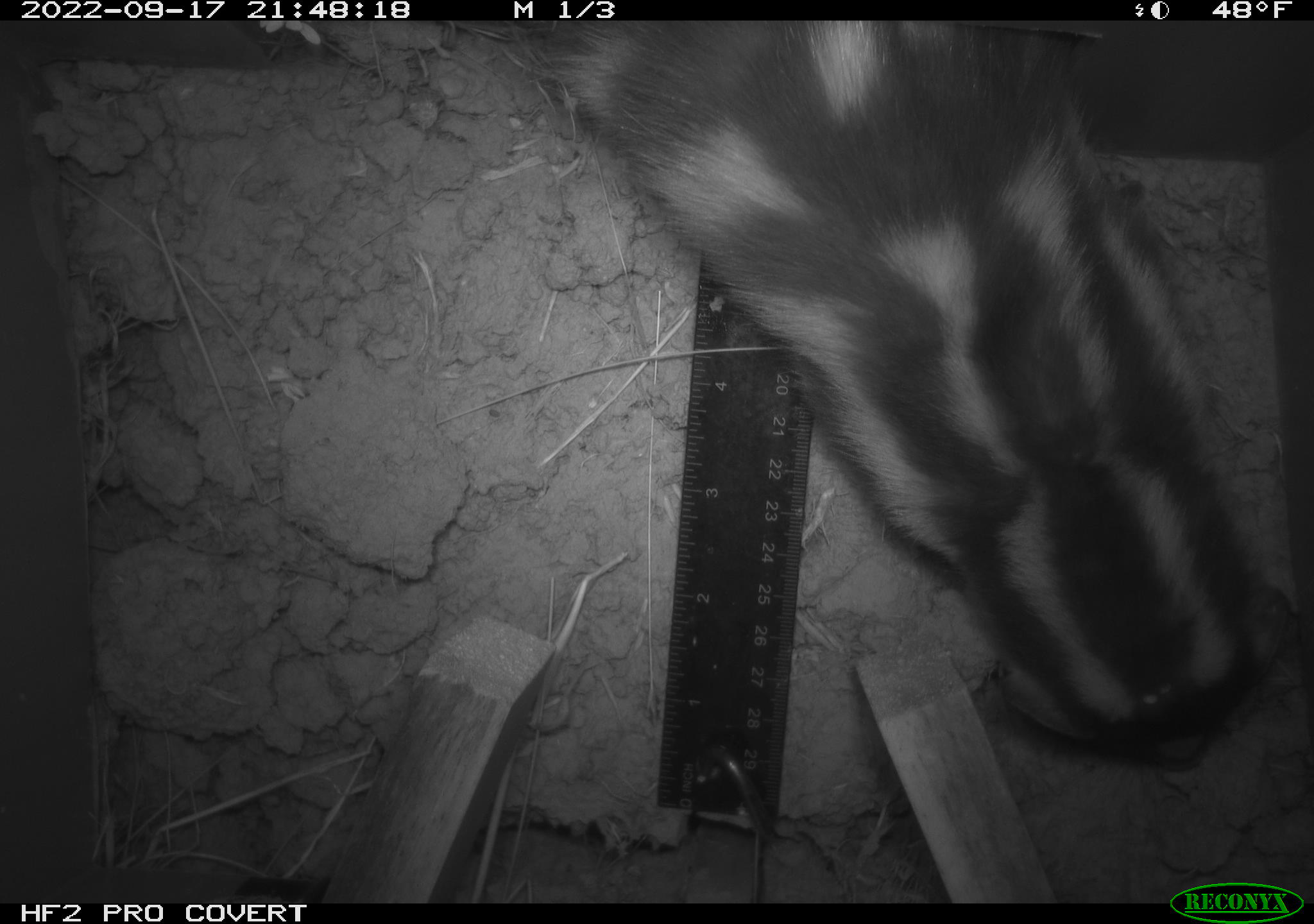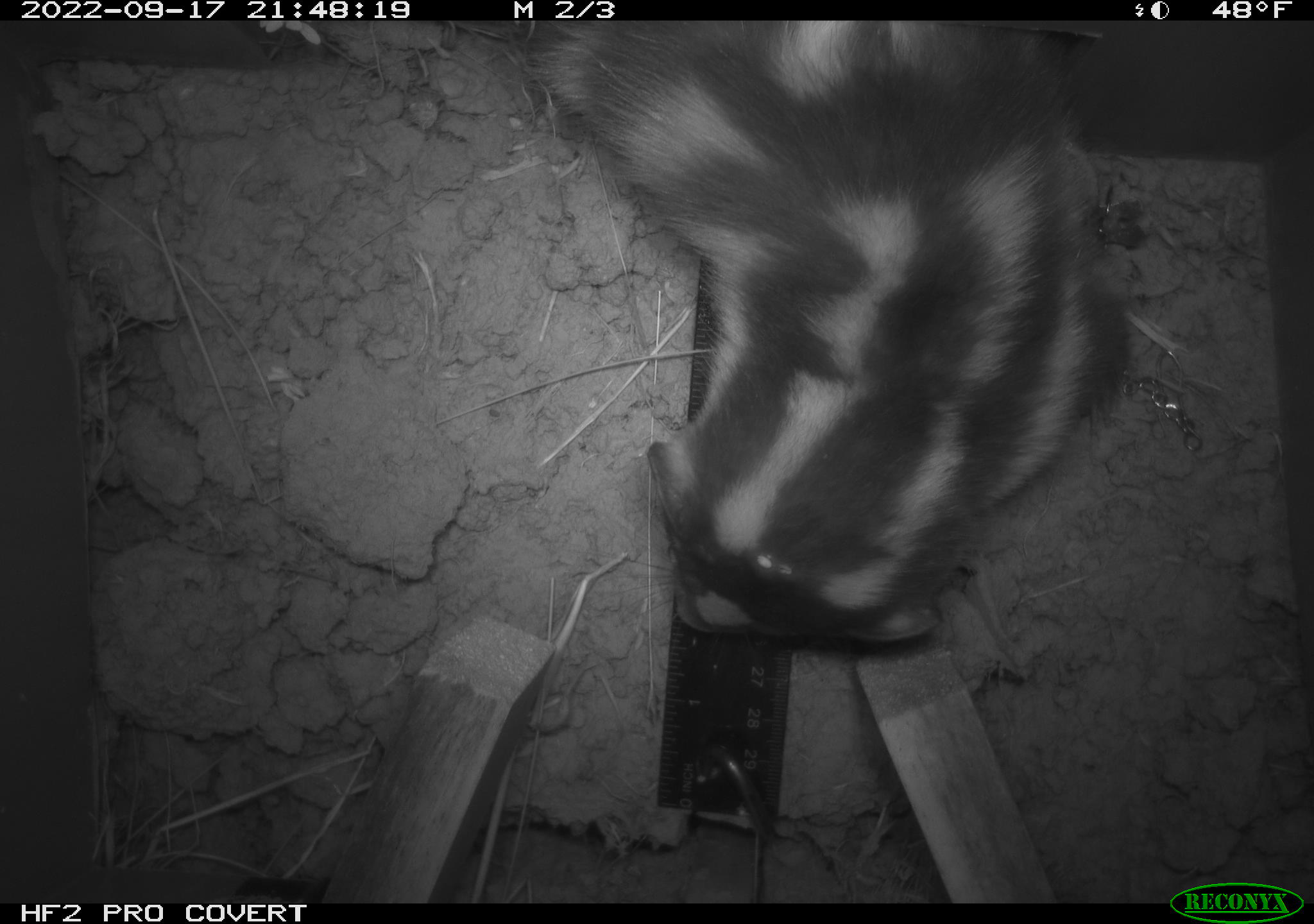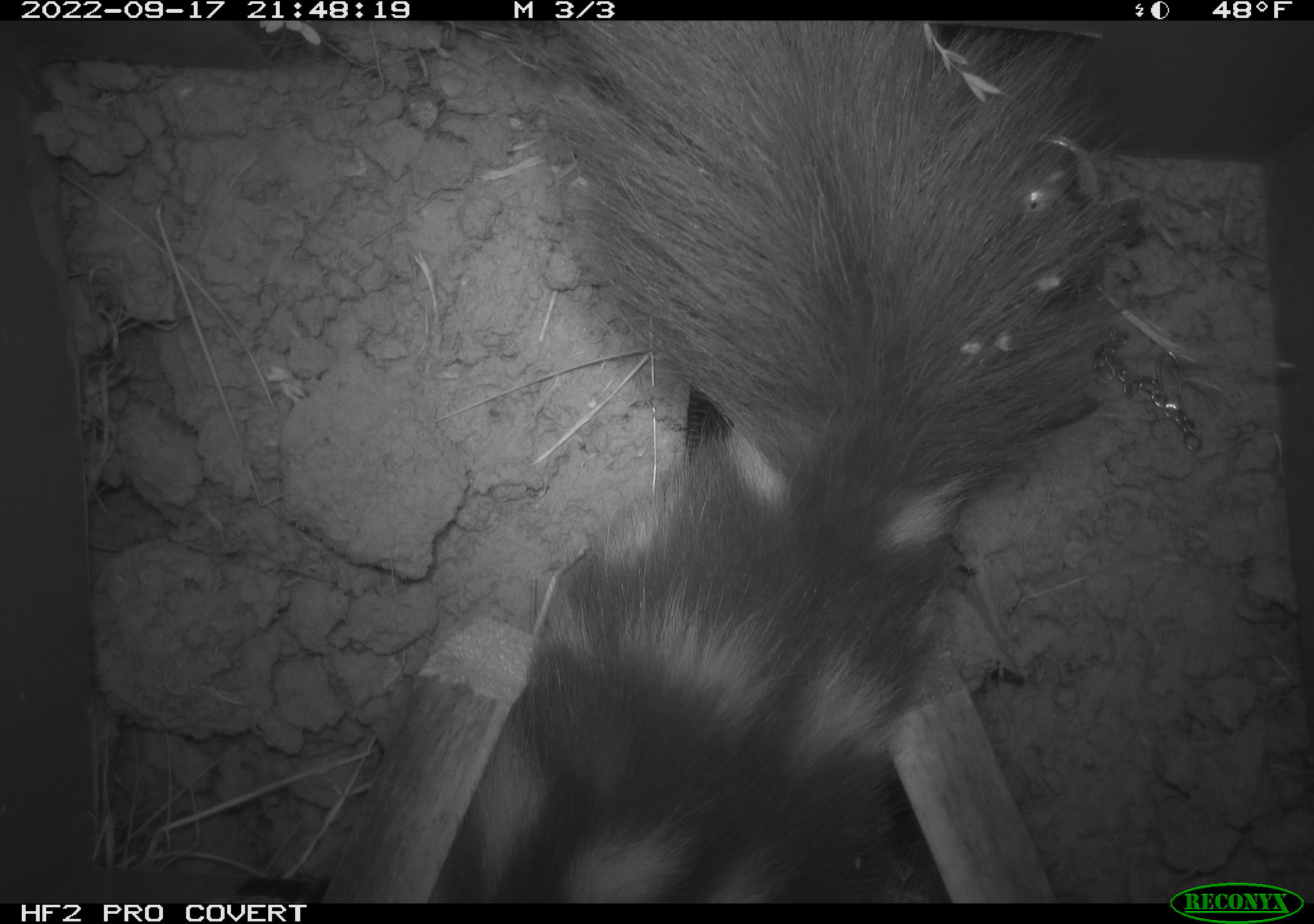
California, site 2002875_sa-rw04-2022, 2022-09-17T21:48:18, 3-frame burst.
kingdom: Animalia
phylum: Chordata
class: Mammalia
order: Carnivora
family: Mephitidae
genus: Spilogale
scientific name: Spilogale gracilis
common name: western spotted skunk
Western spotted skunk (Spilogale gracilis).